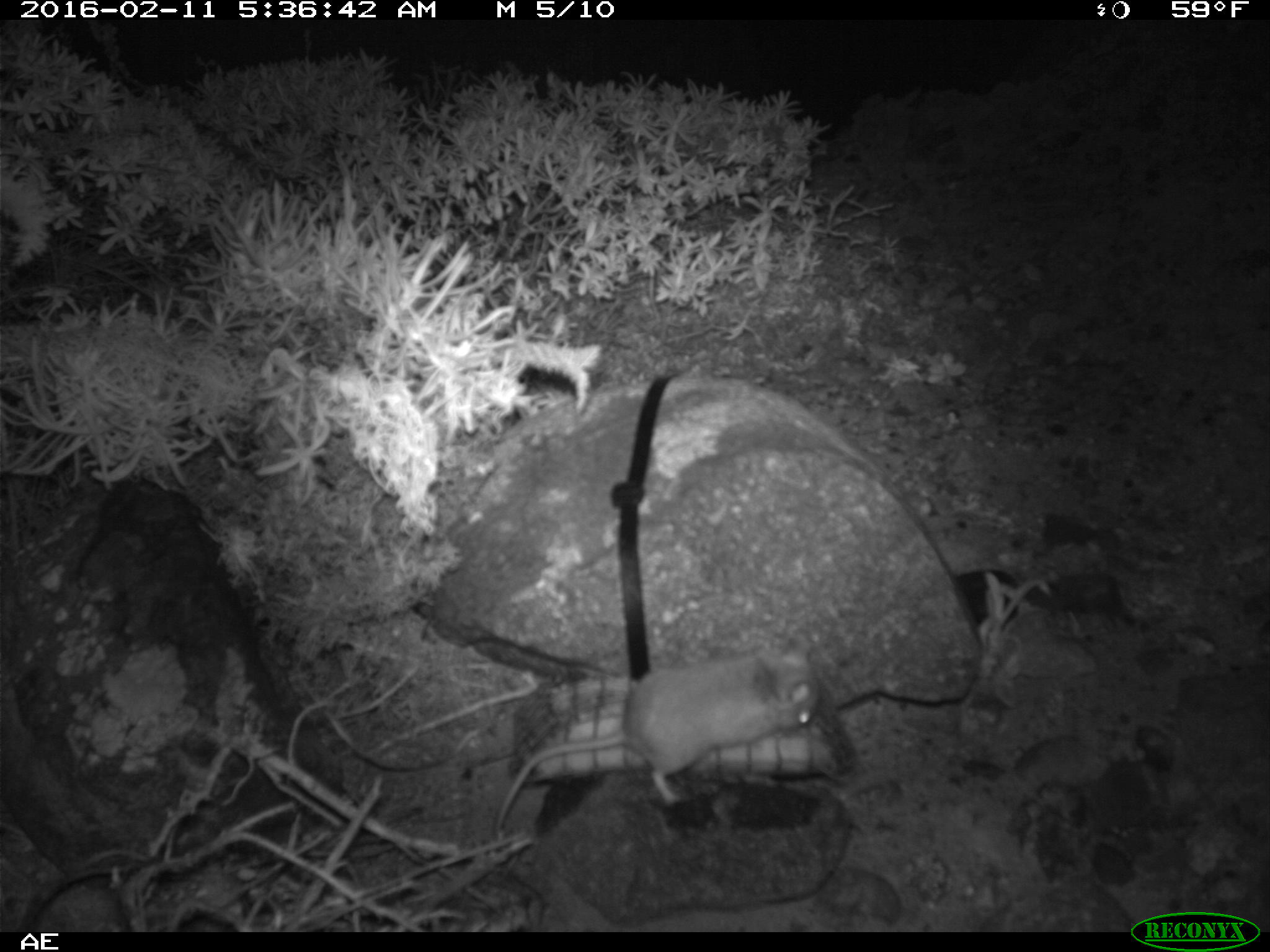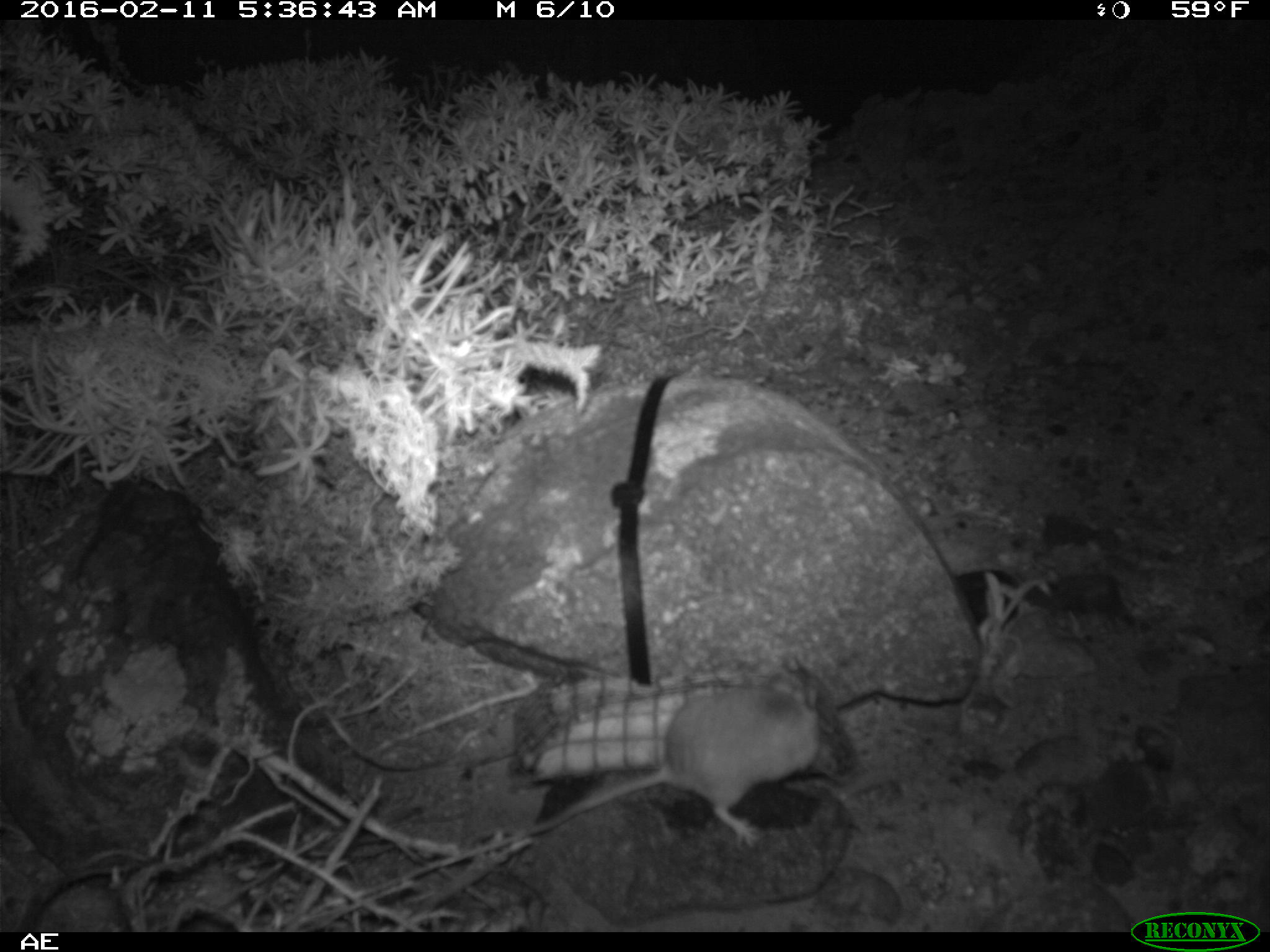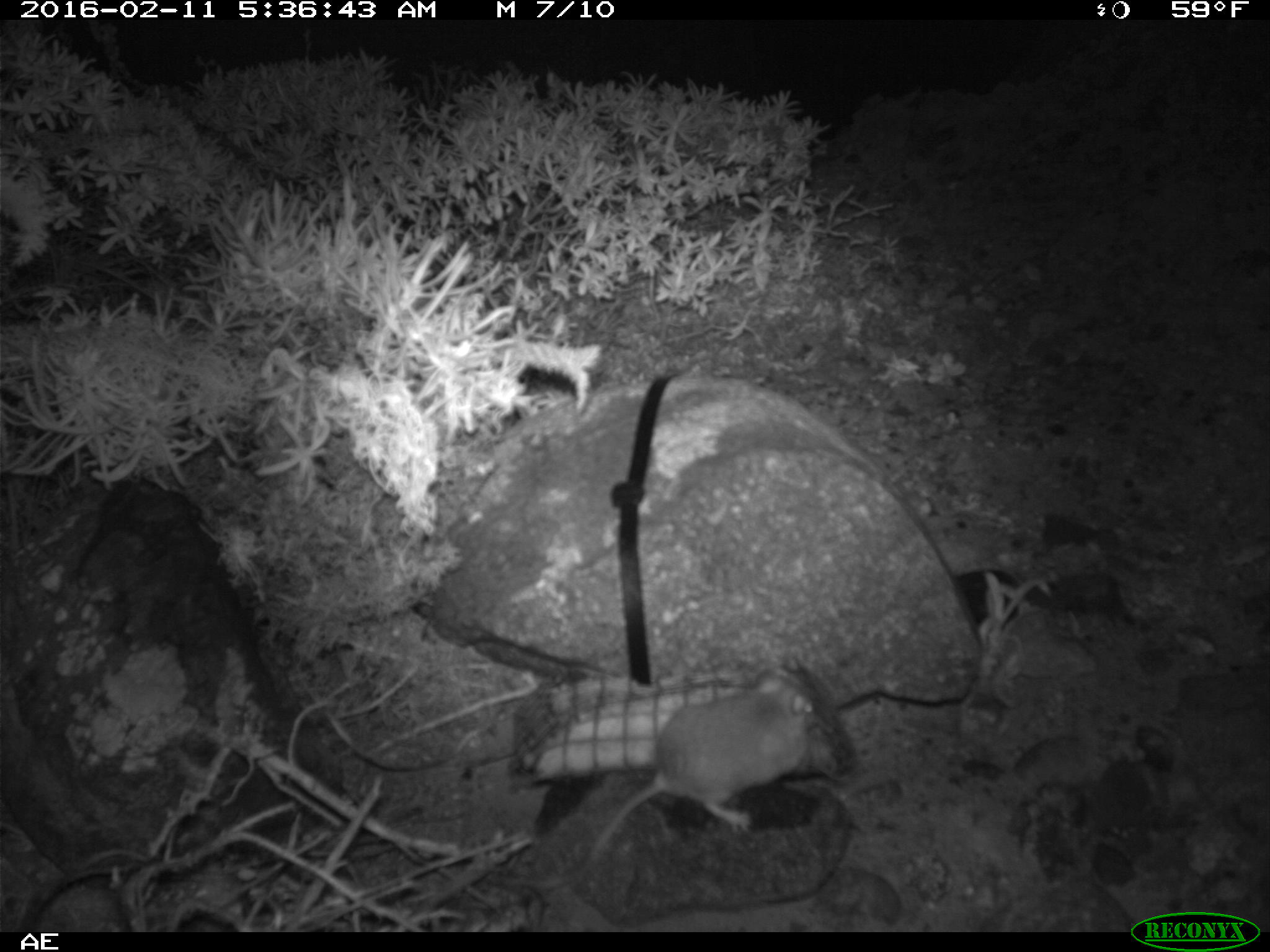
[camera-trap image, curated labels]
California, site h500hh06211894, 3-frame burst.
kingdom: Animalia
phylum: Chordata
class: Mammalia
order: Rodentia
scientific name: Rodentia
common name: rodent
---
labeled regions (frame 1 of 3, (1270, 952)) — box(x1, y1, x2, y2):
rodent: box(495, 634, 819, 836)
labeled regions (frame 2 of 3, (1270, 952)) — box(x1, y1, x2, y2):
rodent: box(523, 658, 820, 845)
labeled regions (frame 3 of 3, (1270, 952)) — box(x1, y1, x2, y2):
rodent: box(485, 665, 816, 891)